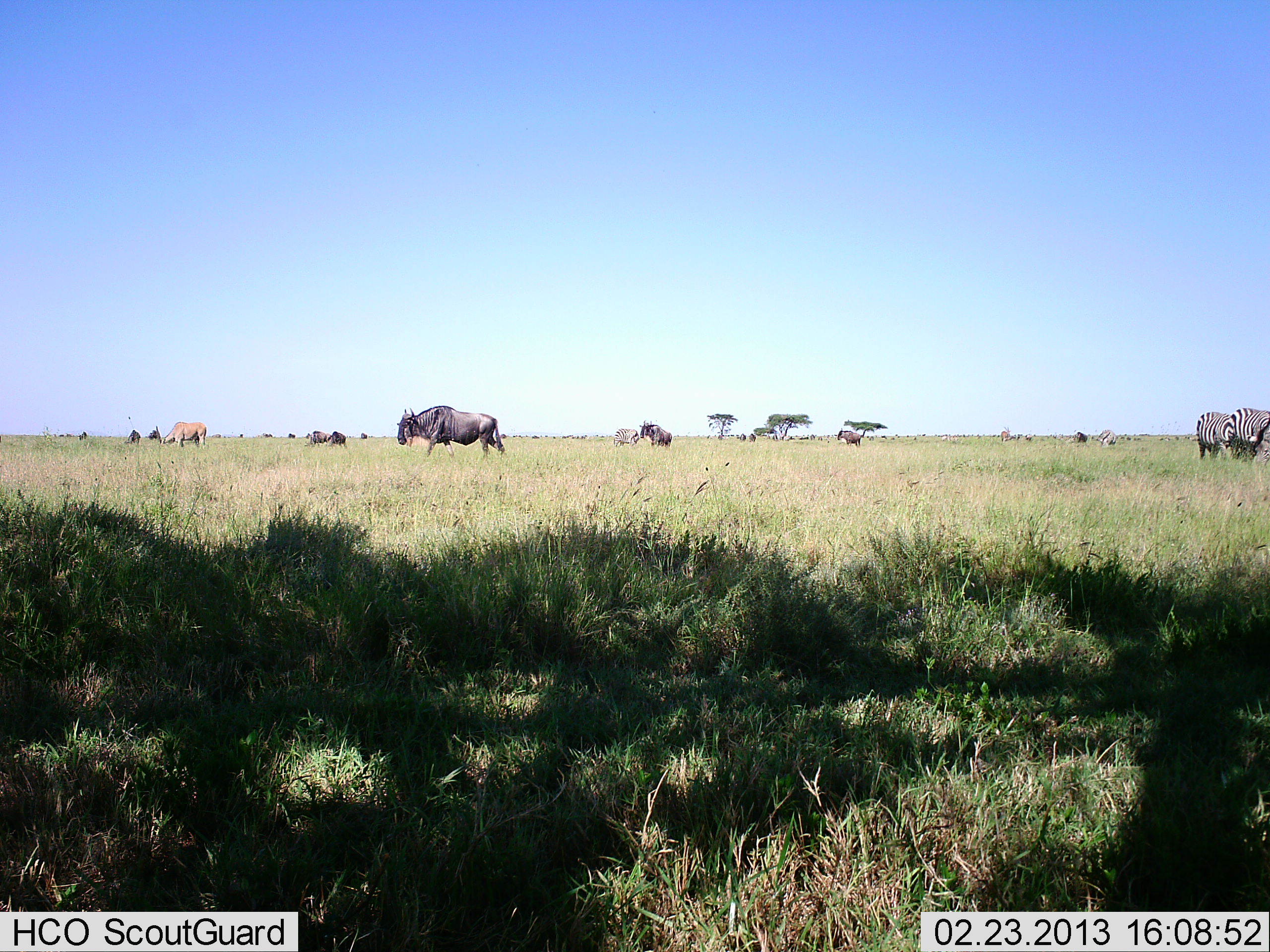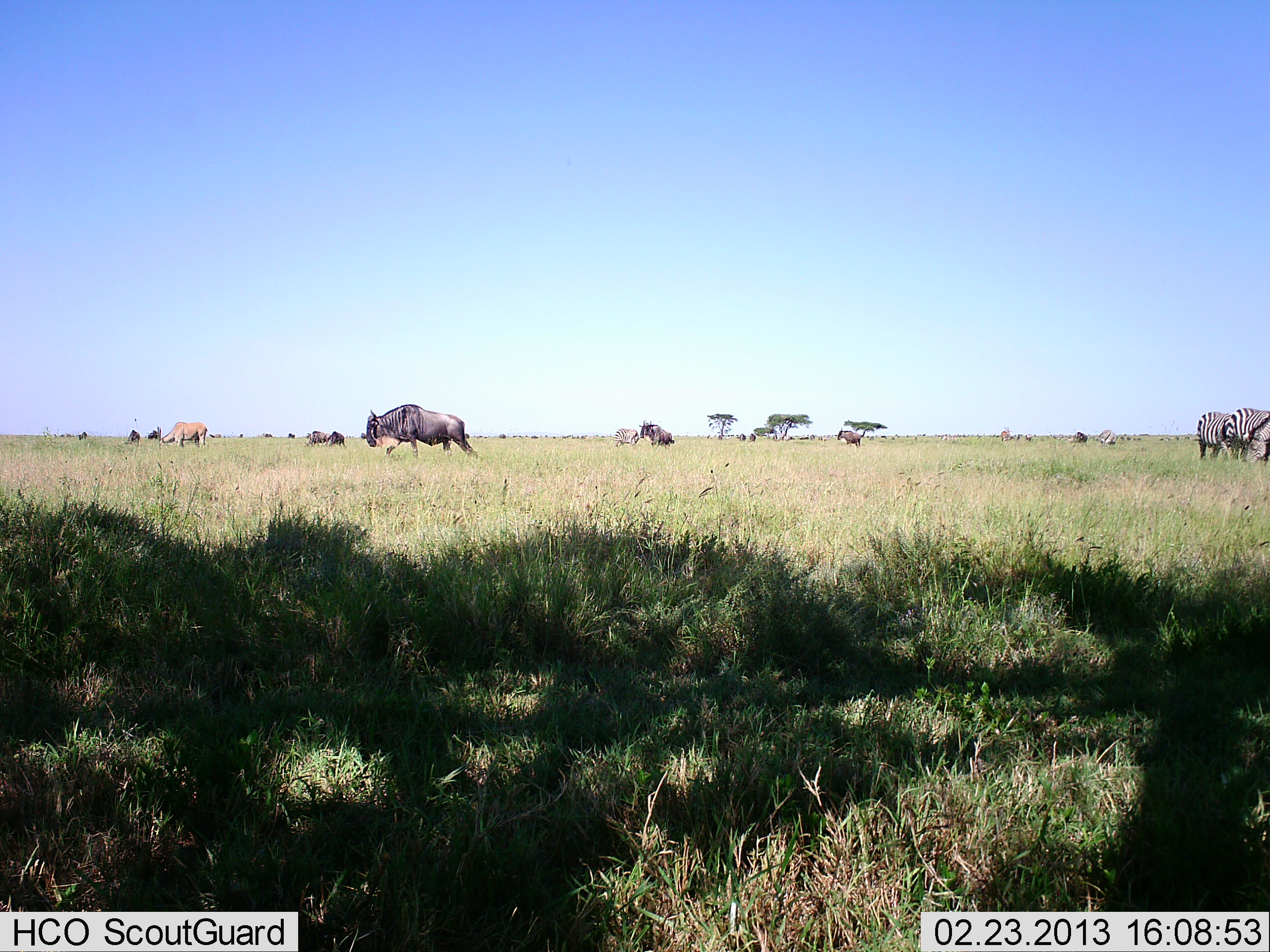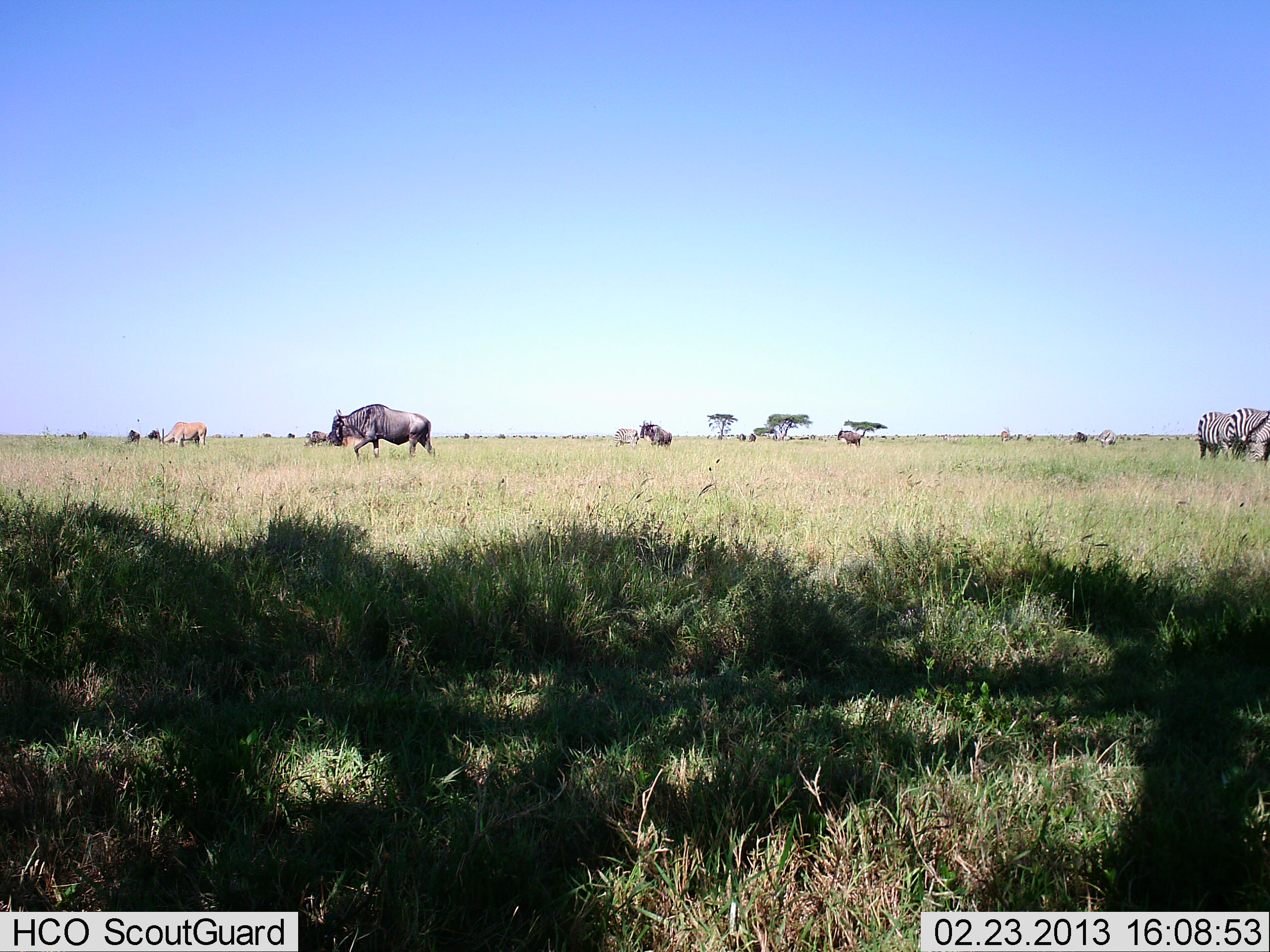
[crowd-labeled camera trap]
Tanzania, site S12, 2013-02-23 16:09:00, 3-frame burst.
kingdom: Animalia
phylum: Chordata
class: Mammalia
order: Artiodactyla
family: Bovidae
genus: Tragelaphus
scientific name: Tragelaphus oryx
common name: eland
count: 1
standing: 25%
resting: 0%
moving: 0%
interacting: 0%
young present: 0%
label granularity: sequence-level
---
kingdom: Animalia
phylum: Chordata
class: Mammalia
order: Artiodactyla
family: Bovidae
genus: Connochaetes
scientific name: Connochaetes taurinus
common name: blue wildebeest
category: wildebeest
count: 8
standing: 48%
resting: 0%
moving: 84%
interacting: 0%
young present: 0%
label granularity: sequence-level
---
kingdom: Animalia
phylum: Chordata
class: Mammalia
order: Perissodactyla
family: Equidae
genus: Equus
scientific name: Equus quagga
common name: plains zebra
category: zebra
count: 3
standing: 72%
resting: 4%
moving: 4%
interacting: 4%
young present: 0%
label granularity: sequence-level